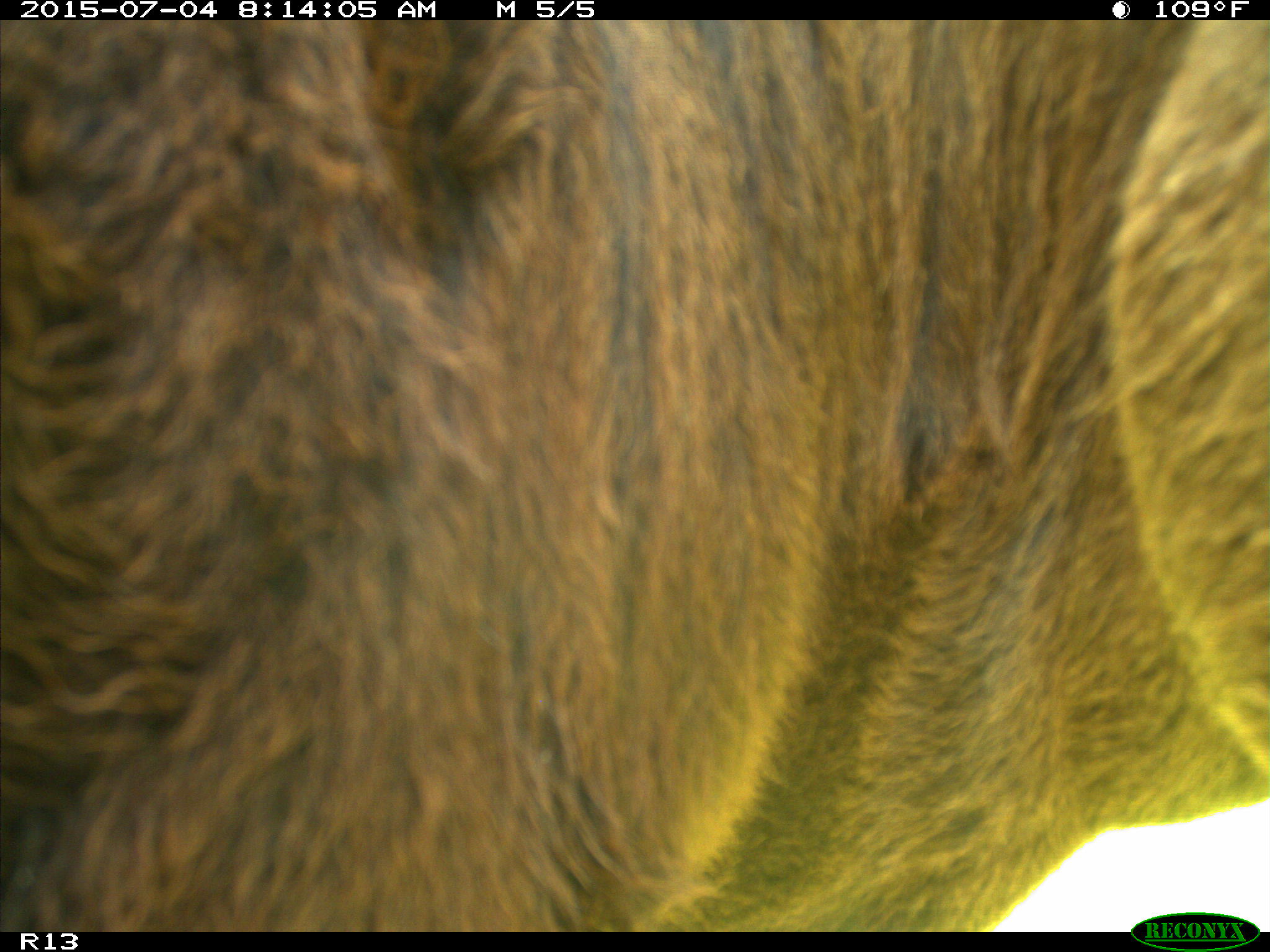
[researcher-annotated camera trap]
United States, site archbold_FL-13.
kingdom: Animalia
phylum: Chordata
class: Mammalia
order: Artiodactyla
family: Bovidae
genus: Bos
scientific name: Bos taurus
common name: domestic cow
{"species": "Bos taurus (domestic cow)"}